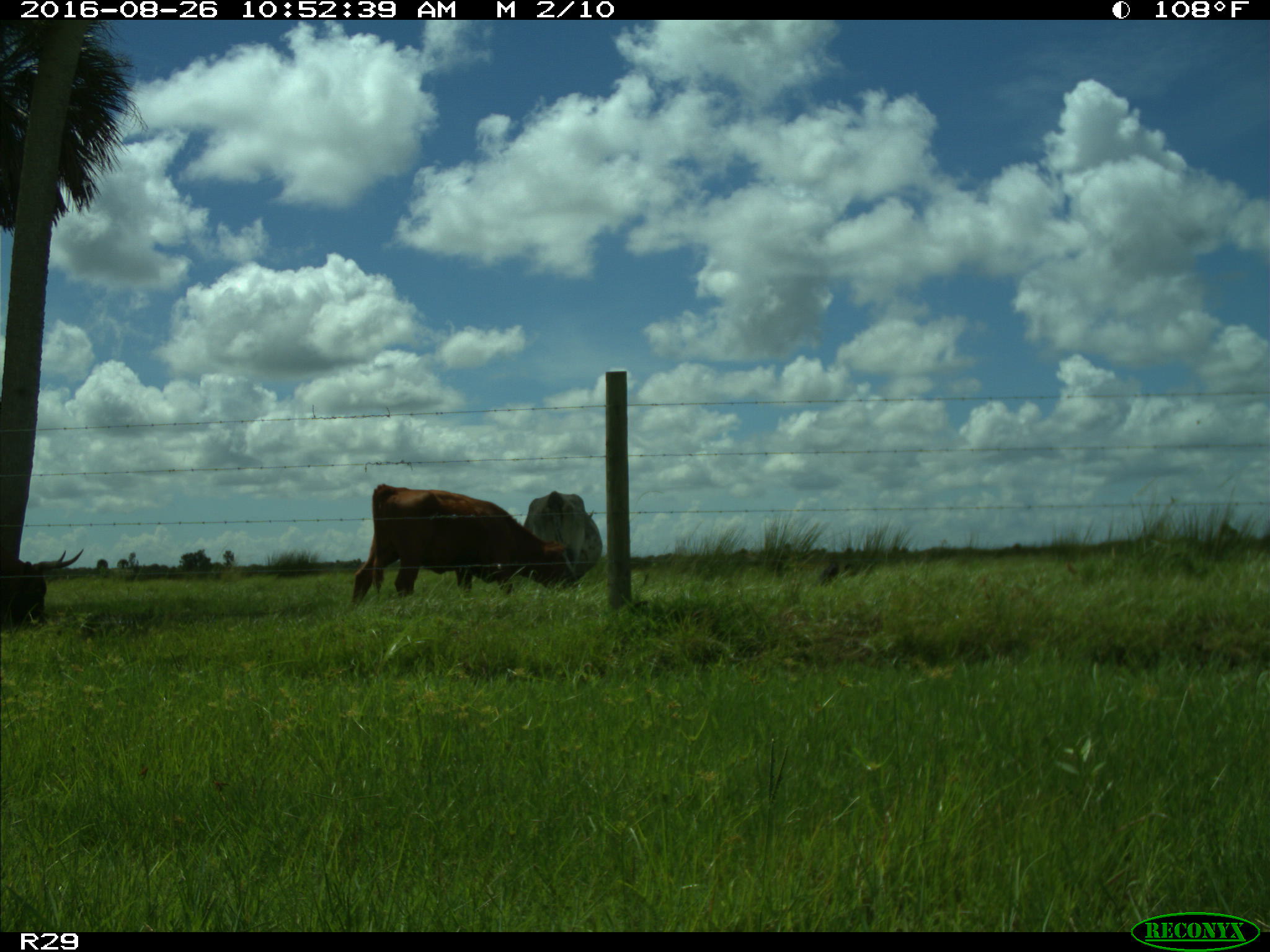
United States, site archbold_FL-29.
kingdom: Animalia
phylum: Chordata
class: Mammalia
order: Artiodactyla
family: Bovidae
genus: Bos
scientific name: Bos taurus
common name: domestic cow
Bos taurus (domestic cow).